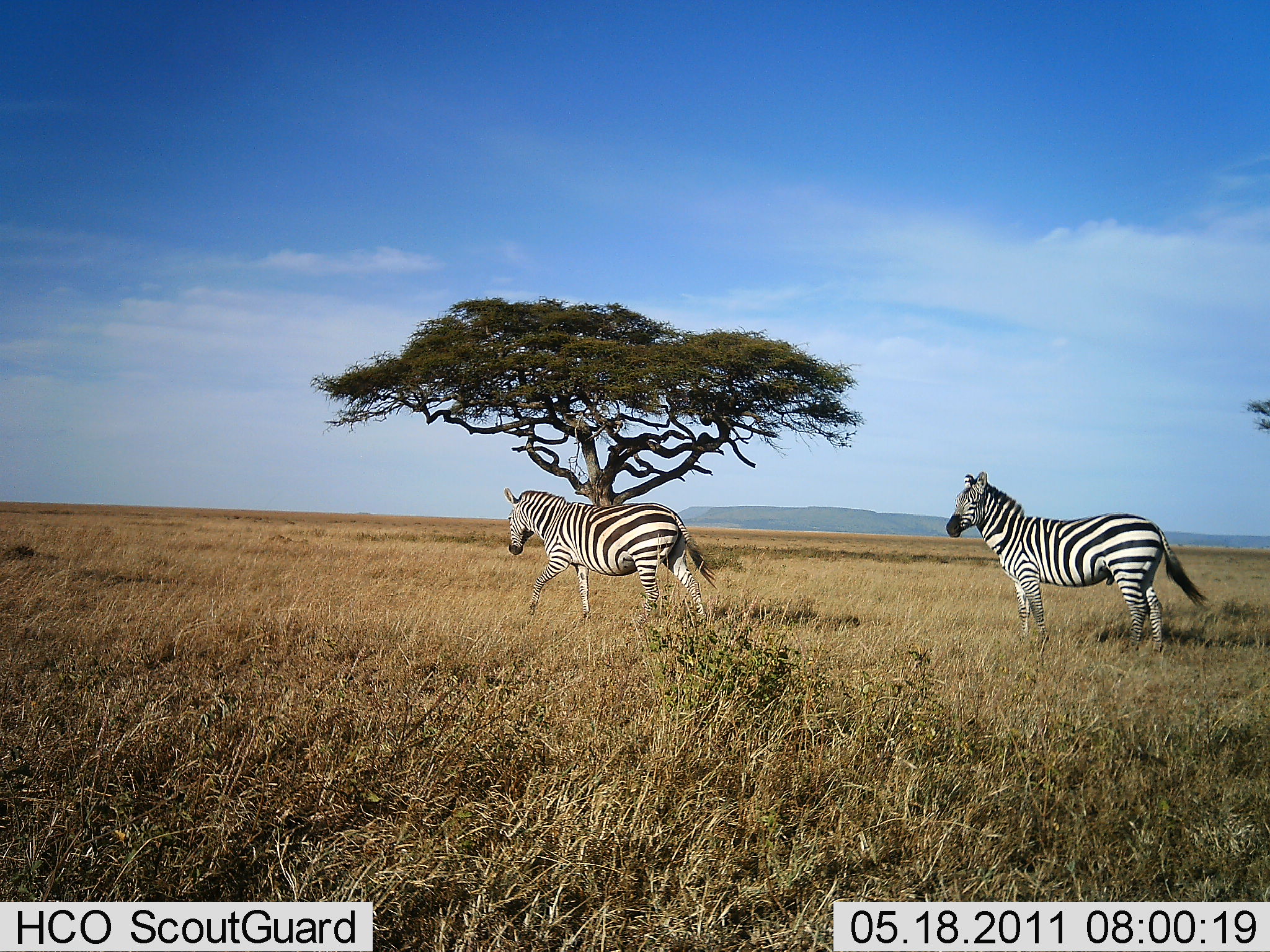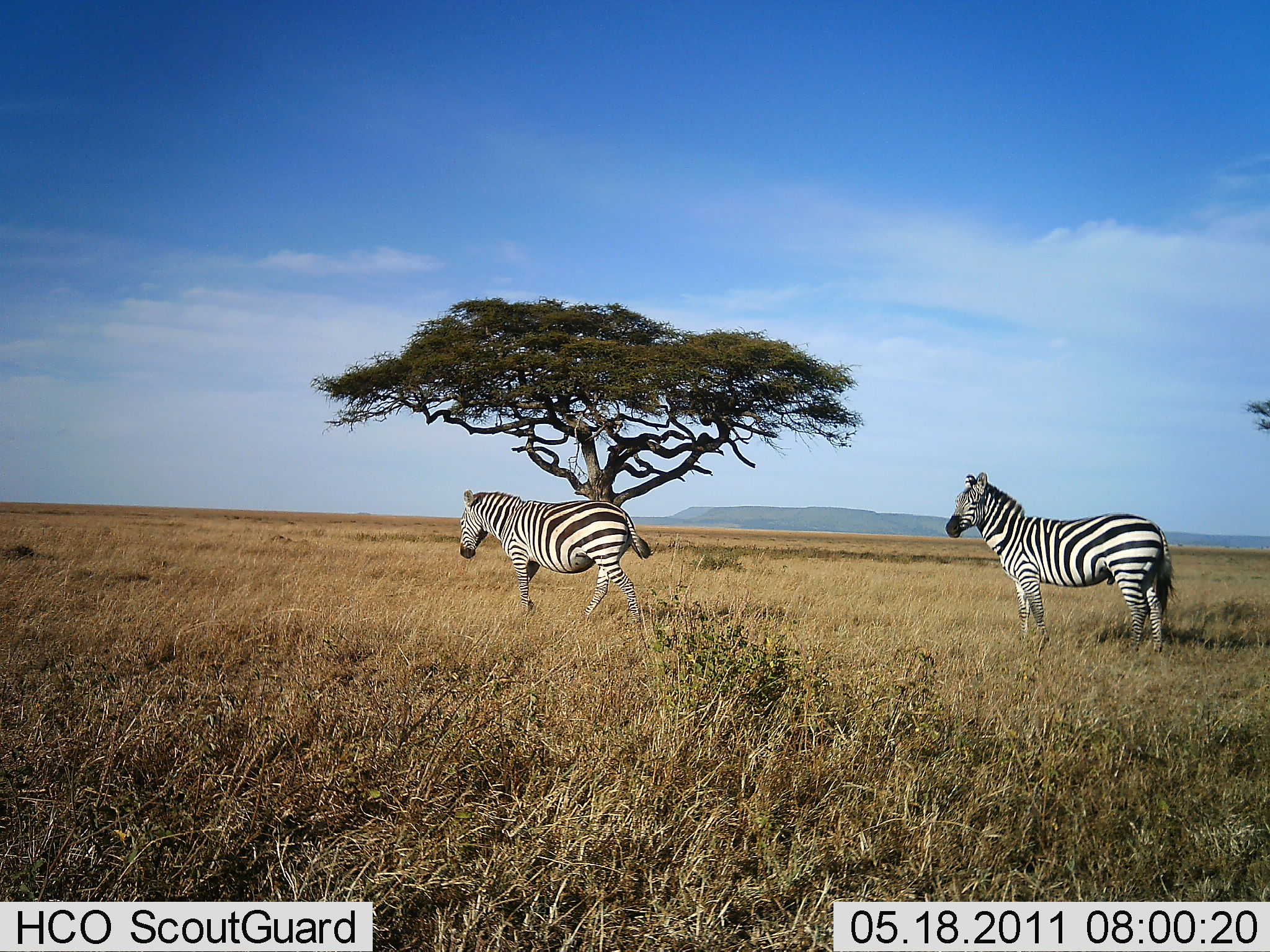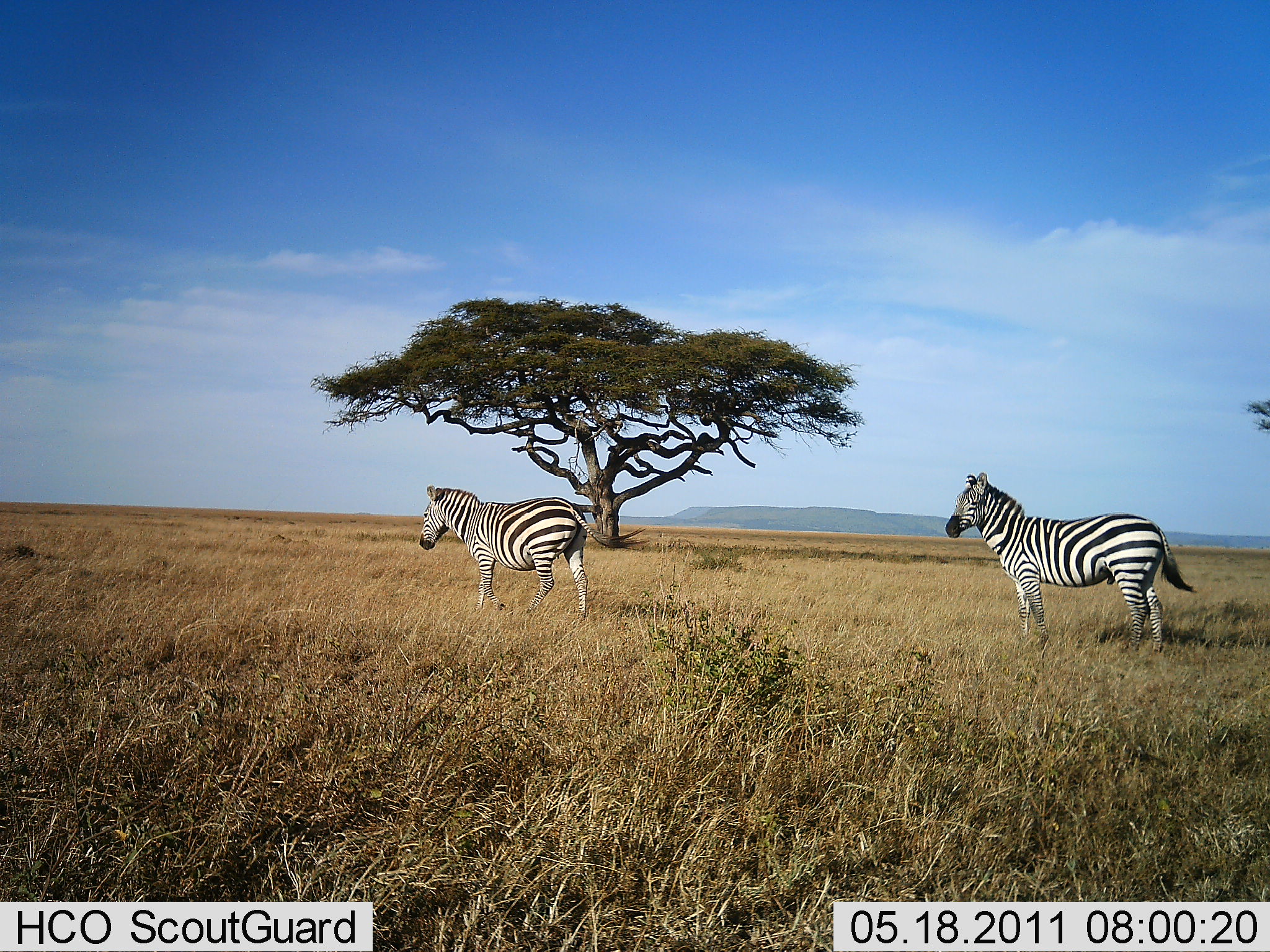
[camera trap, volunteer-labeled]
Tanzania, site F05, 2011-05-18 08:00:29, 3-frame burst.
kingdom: Animalia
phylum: Chordata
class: Mammalia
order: Perissodactyla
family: Equidae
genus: Equus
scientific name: Equus quagga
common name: plains zebra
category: zebra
Zebra (plains zebra) (Equus quagga), count 2. Behavior (volunteer vote fractions): standing 91%, resting 0%, moving 91%, interacting 0%. Young present (vote fraction): 0%. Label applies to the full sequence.